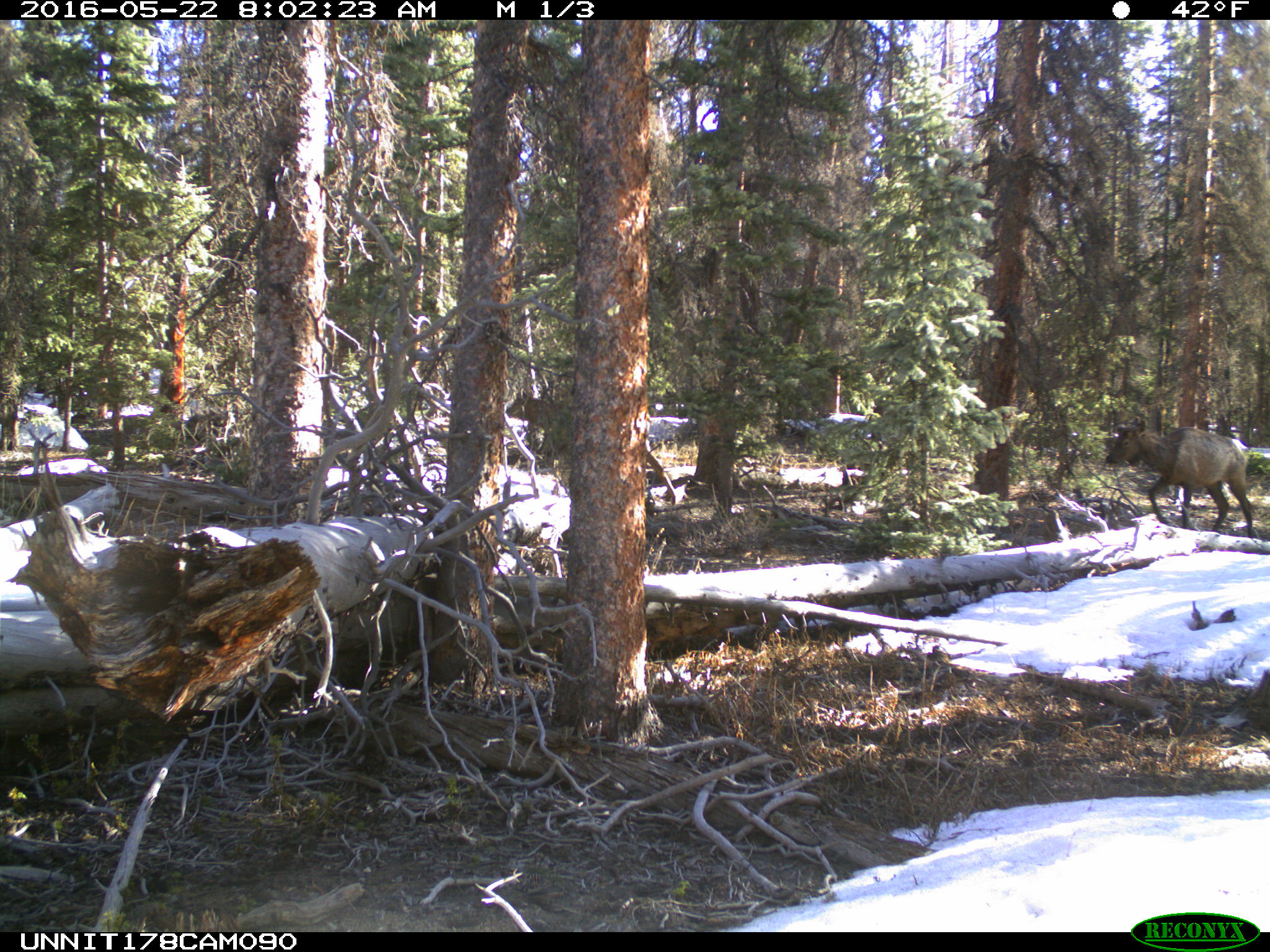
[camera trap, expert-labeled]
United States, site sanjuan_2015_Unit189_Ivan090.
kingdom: Animalia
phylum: Chordata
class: Mammalia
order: Artiodactyla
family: Cervidae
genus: Cervus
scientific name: Cervus elaphus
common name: red deer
Cervus elaphus (red deer).